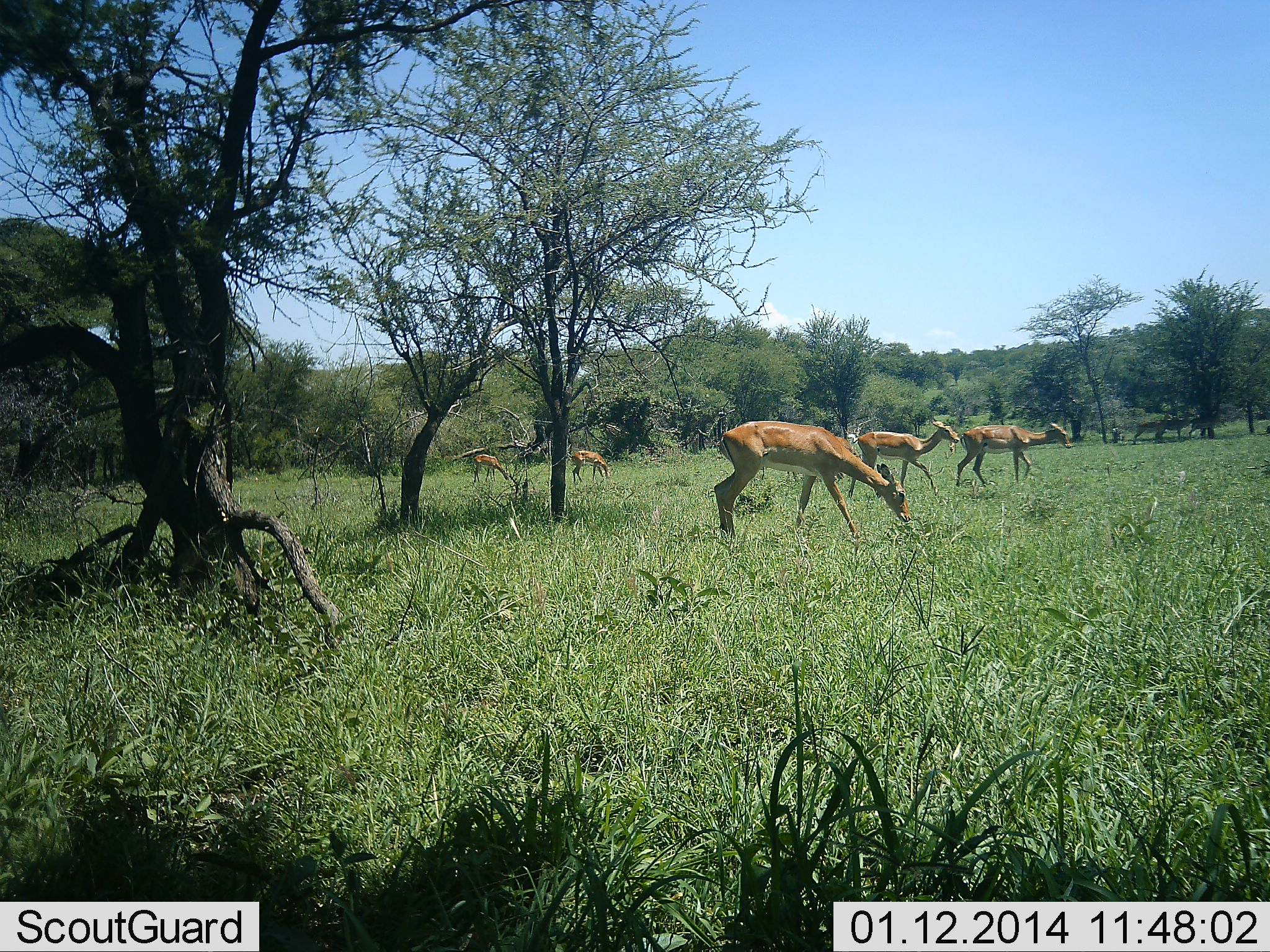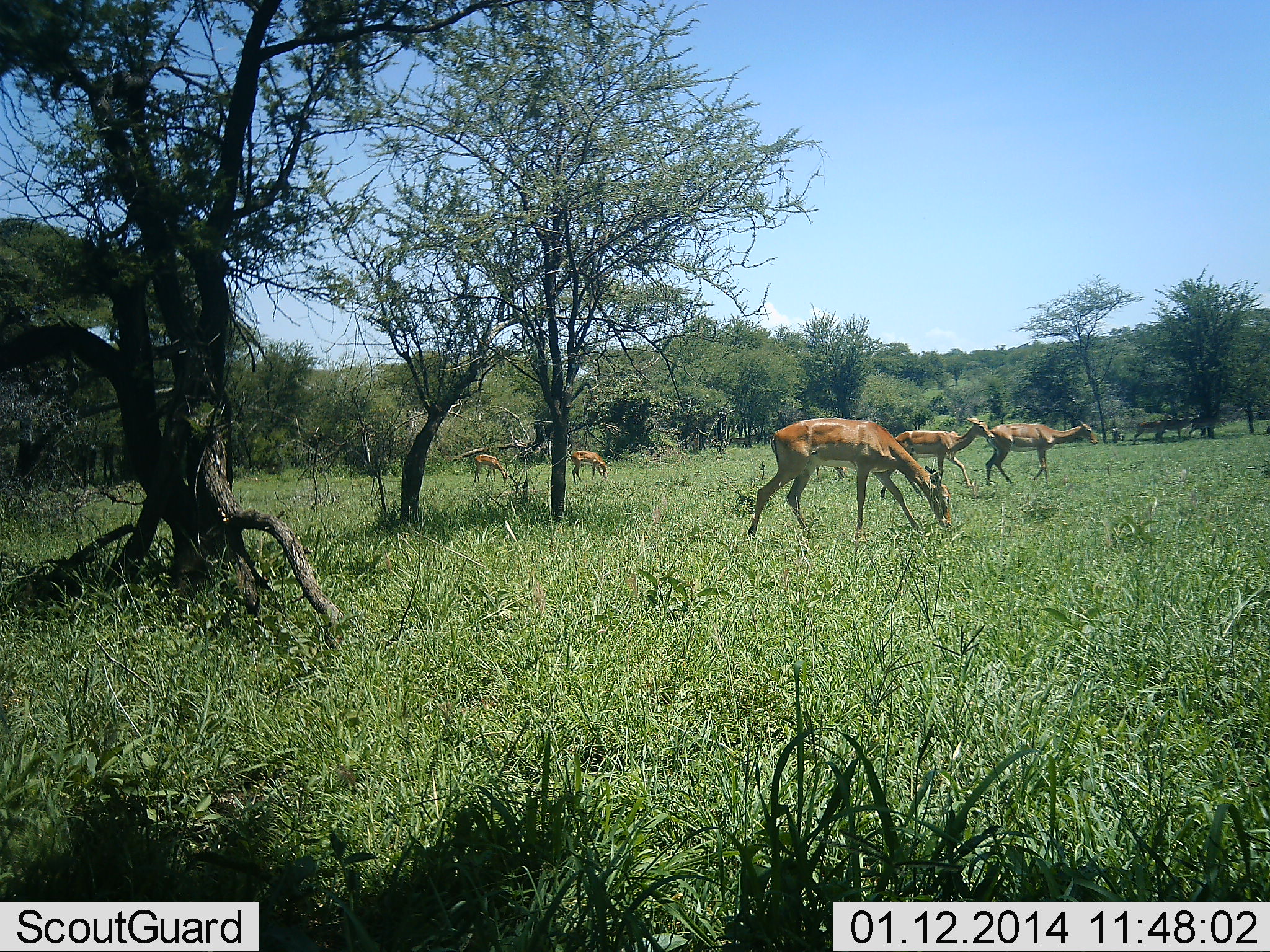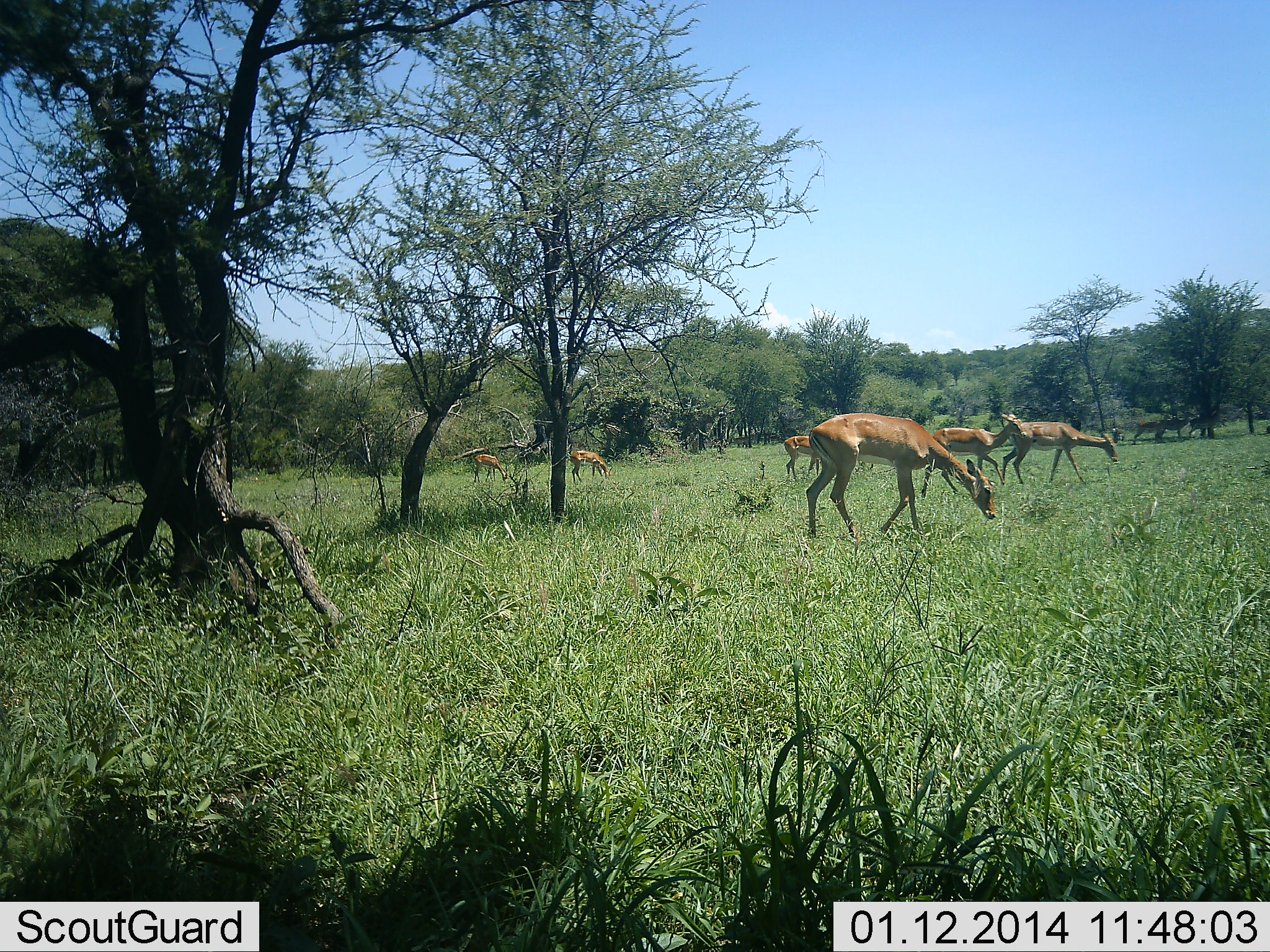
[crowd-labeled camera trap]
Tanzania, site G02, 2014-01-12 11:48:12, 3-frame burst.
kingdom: Animalia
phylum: Chordata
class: Mammalia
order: Artiodactyla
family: Bovidae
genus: Aepyceros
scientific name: Aepyceros melampus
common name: impala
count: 6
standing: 30%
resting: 0%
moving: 60%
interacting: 0%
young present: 0%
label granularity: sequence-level